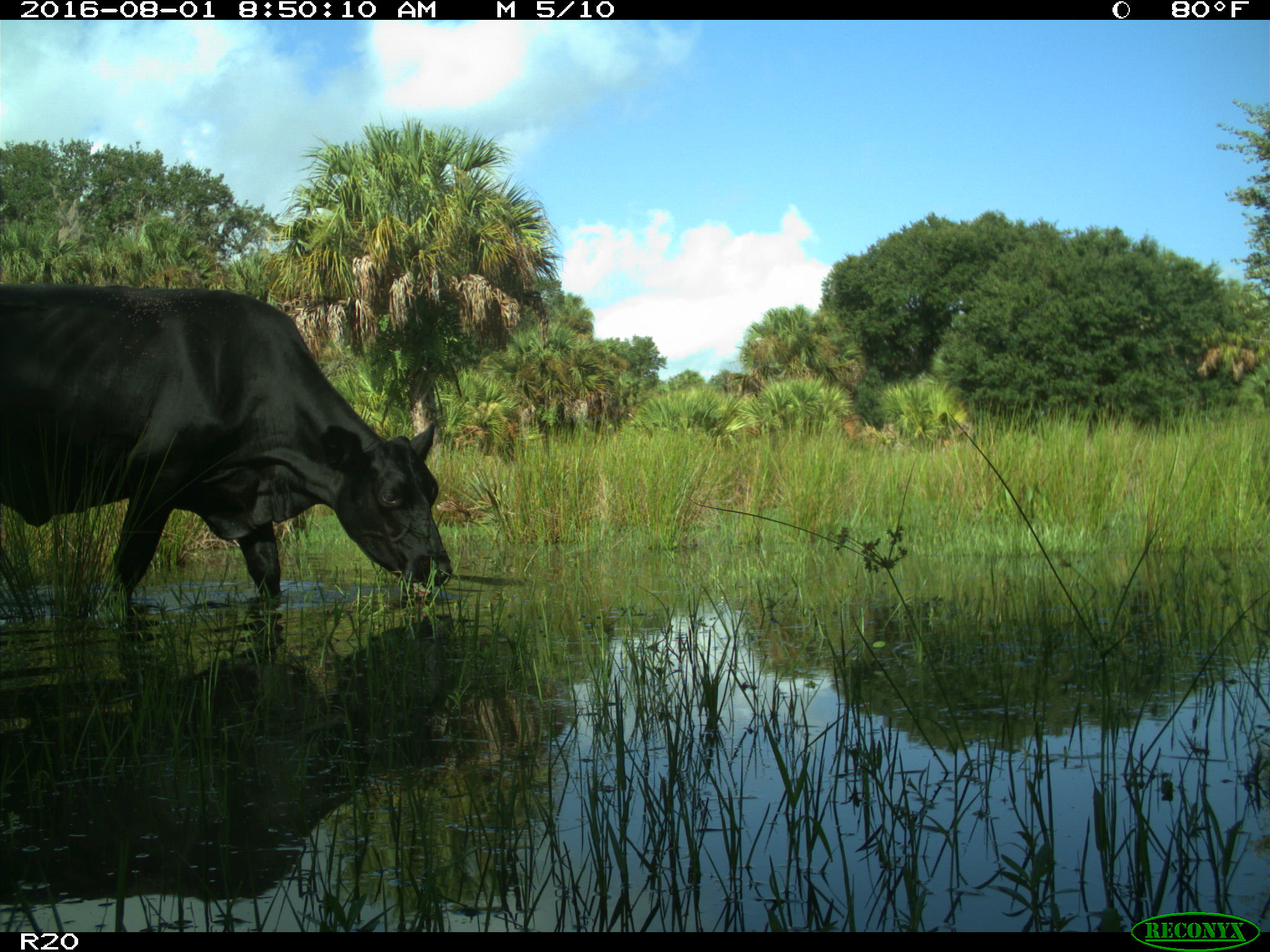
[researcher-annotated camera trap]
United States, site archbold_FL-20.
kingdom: Animalia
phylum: Chordata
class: Mammalia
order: Artiodactyla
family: Bovidae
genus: Bos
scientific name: Bos taurus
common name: domestic cow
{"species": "Bos taurus (domestic cow)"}